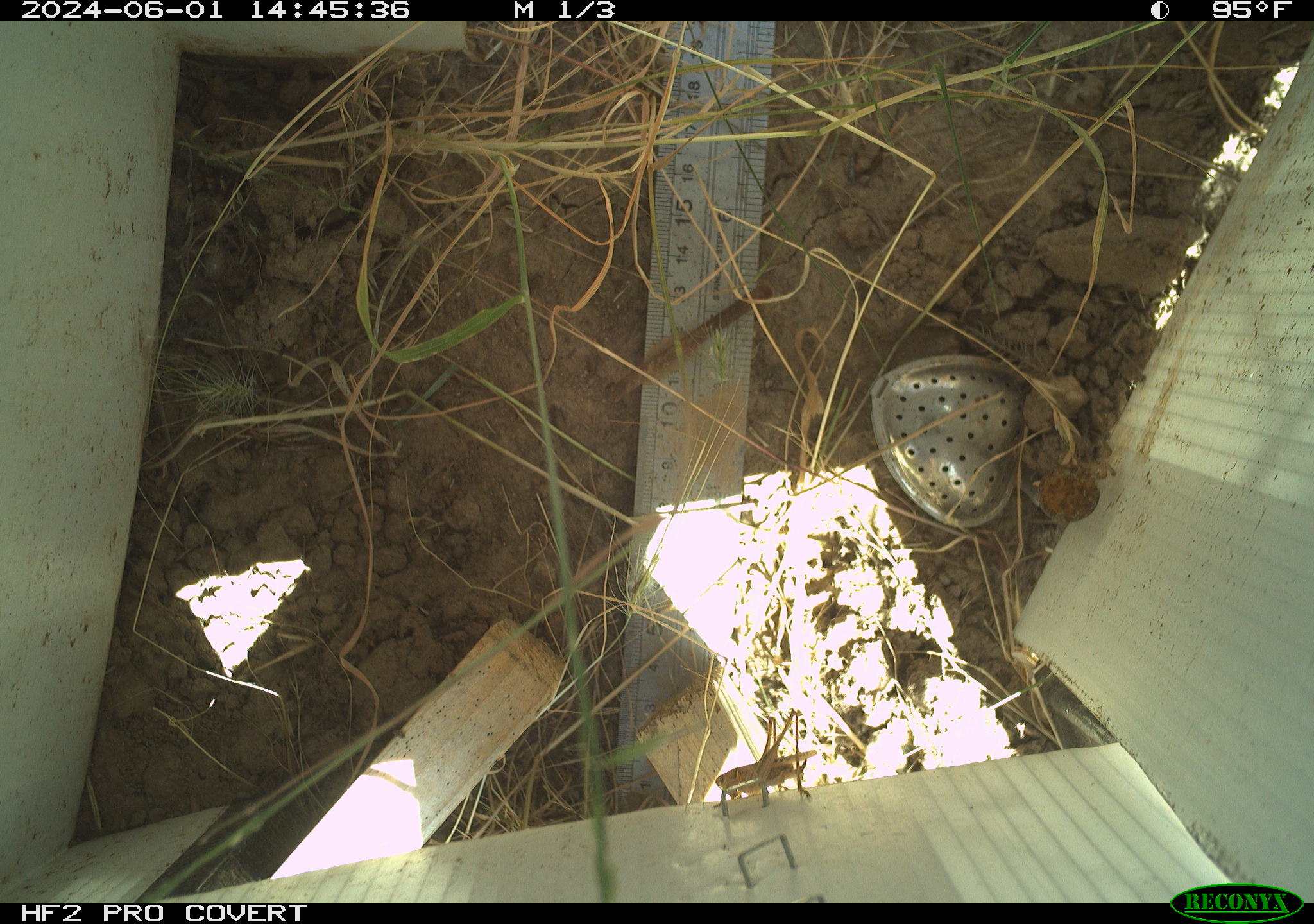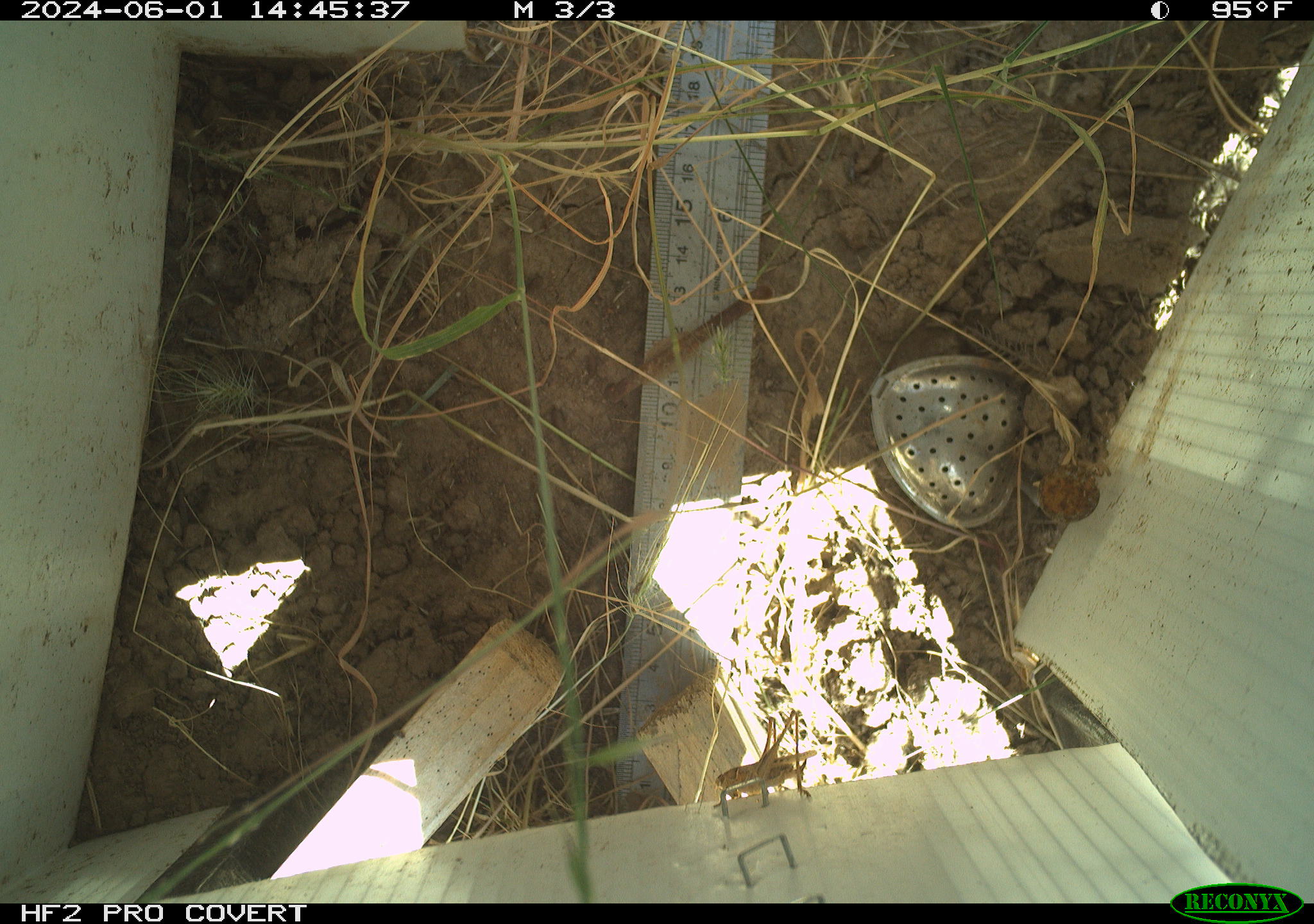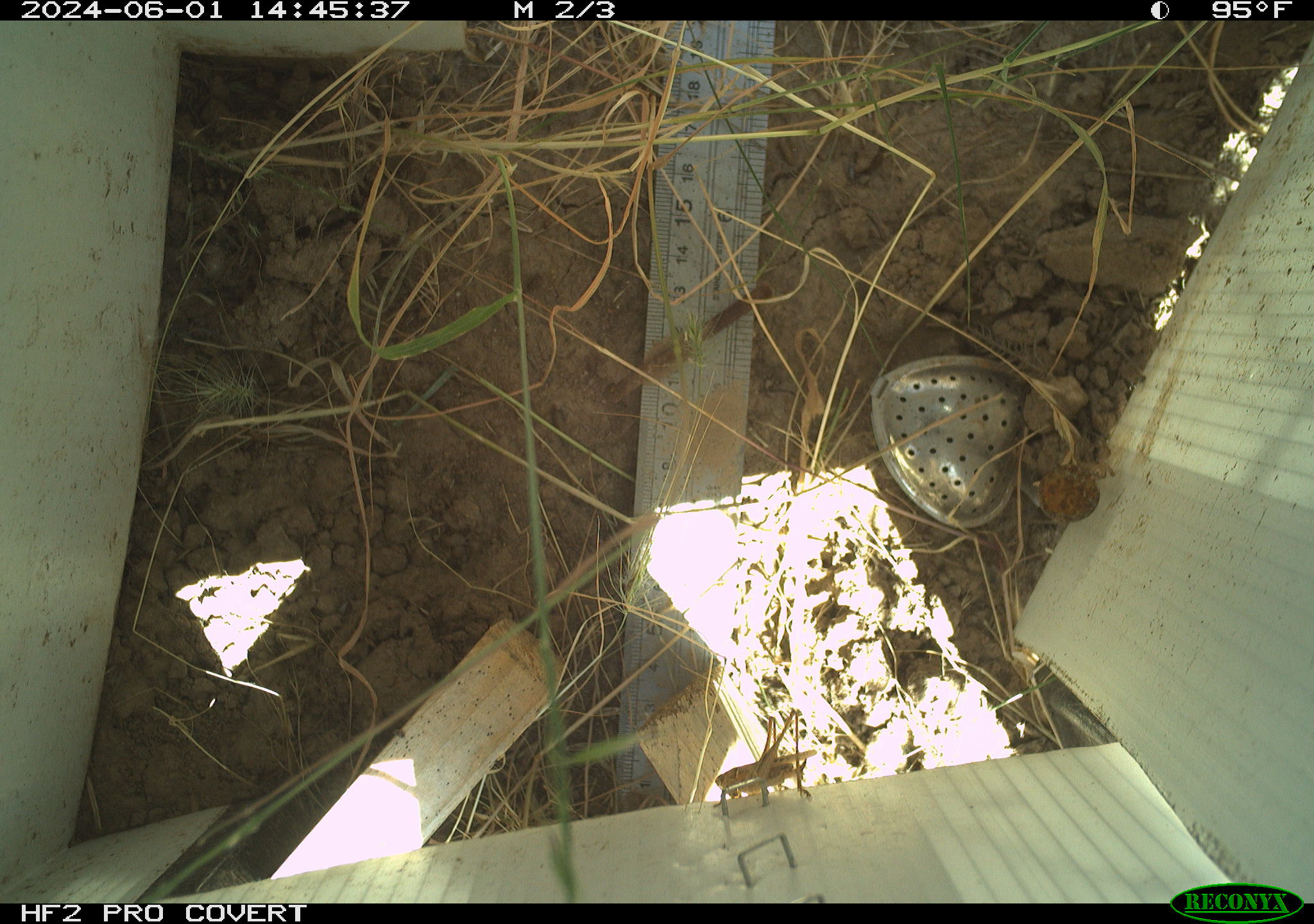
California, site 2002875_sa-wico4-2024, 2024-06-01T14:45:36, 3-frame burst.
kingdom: Animalia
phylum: Arthropoda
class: Insecta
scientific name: Insecta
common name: insect